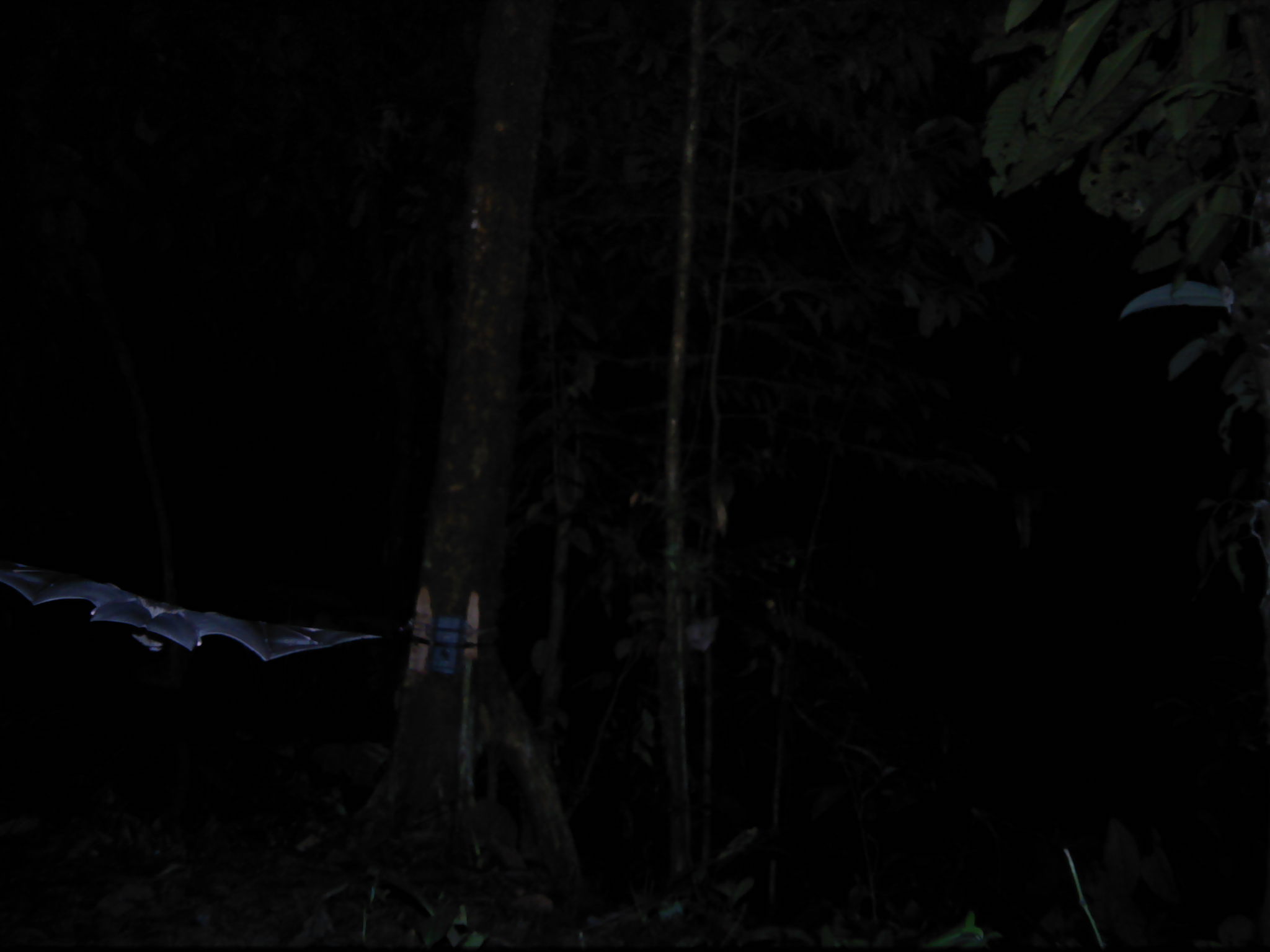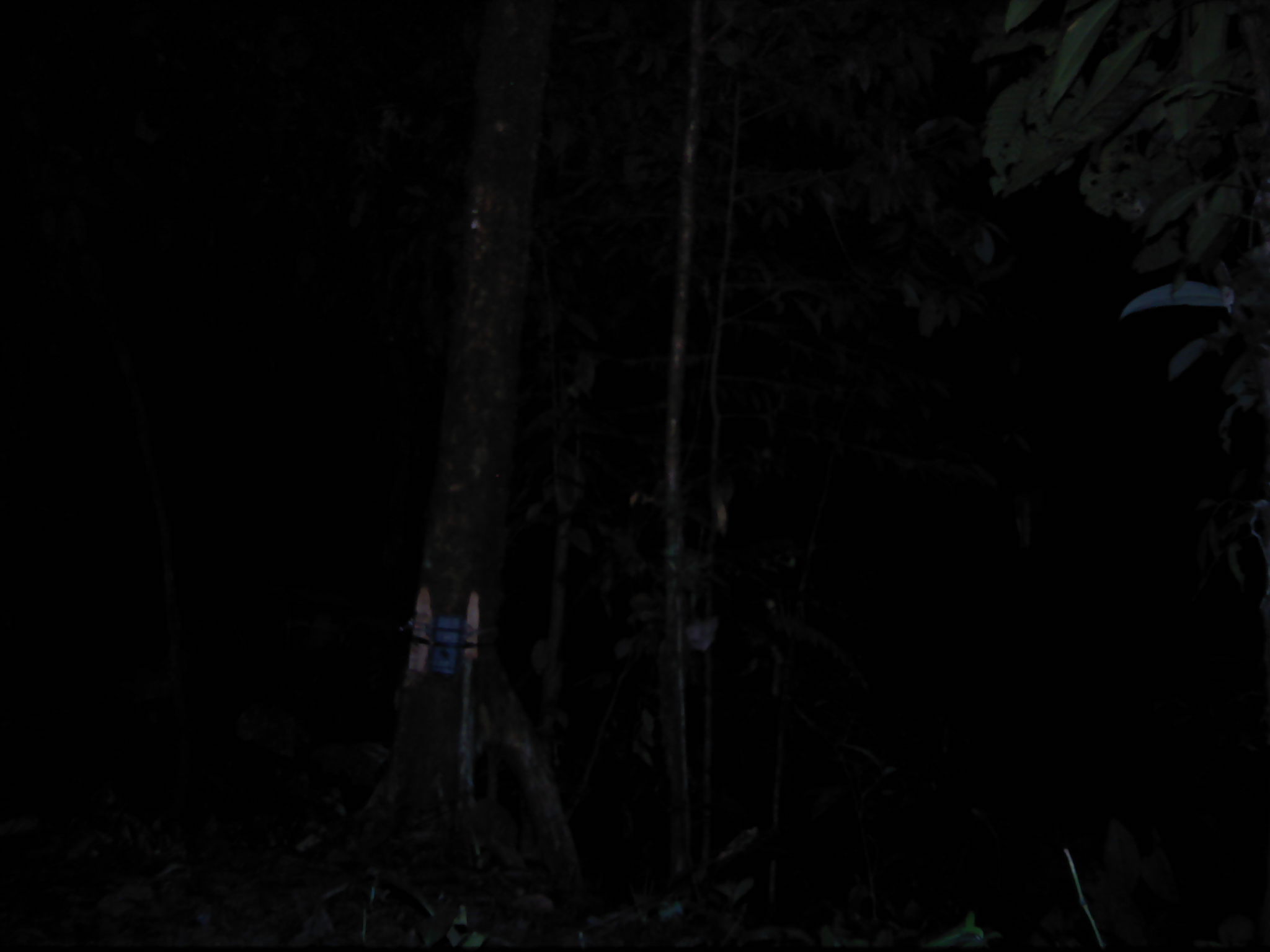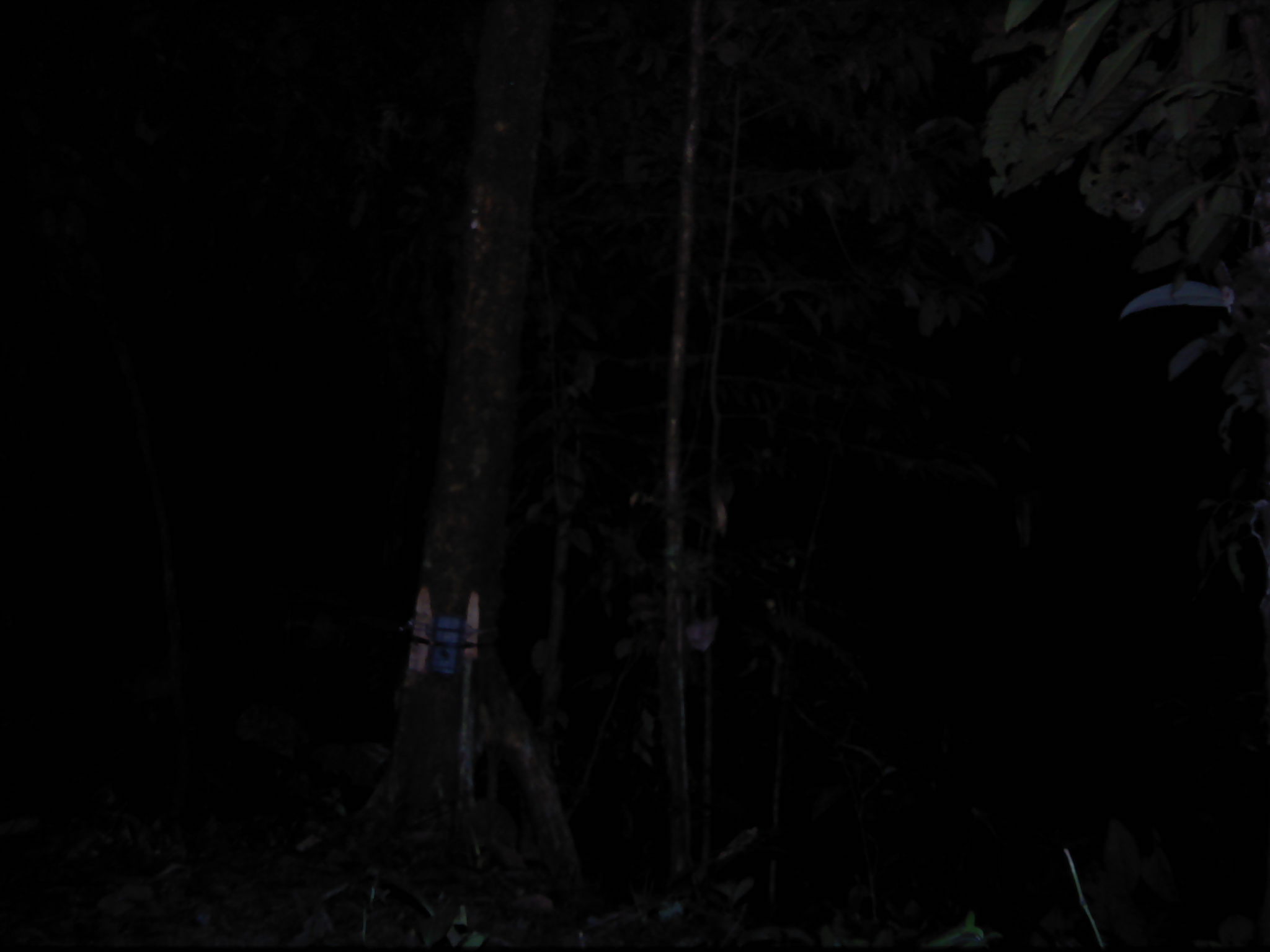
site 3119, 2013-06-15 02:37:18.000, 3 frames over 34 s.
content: unidentified animal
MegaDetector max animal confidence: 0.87